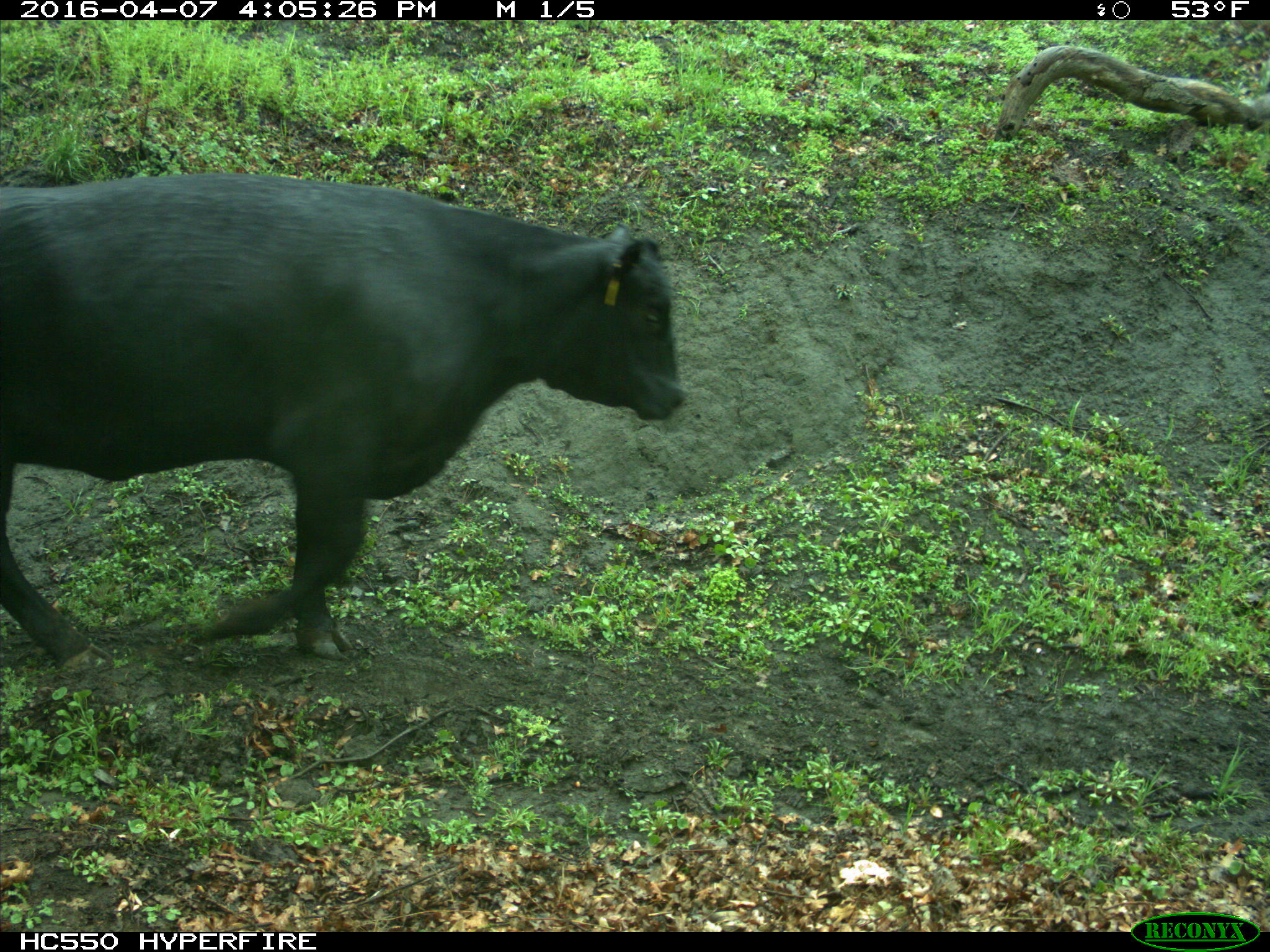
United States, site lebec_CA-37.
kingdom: Animalia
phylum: Chordata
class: Mammalia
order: Artiodactyla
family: Bovidae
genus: Bos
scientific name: Bos taurus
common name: domestic cow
Bos taurus (domestic cow).